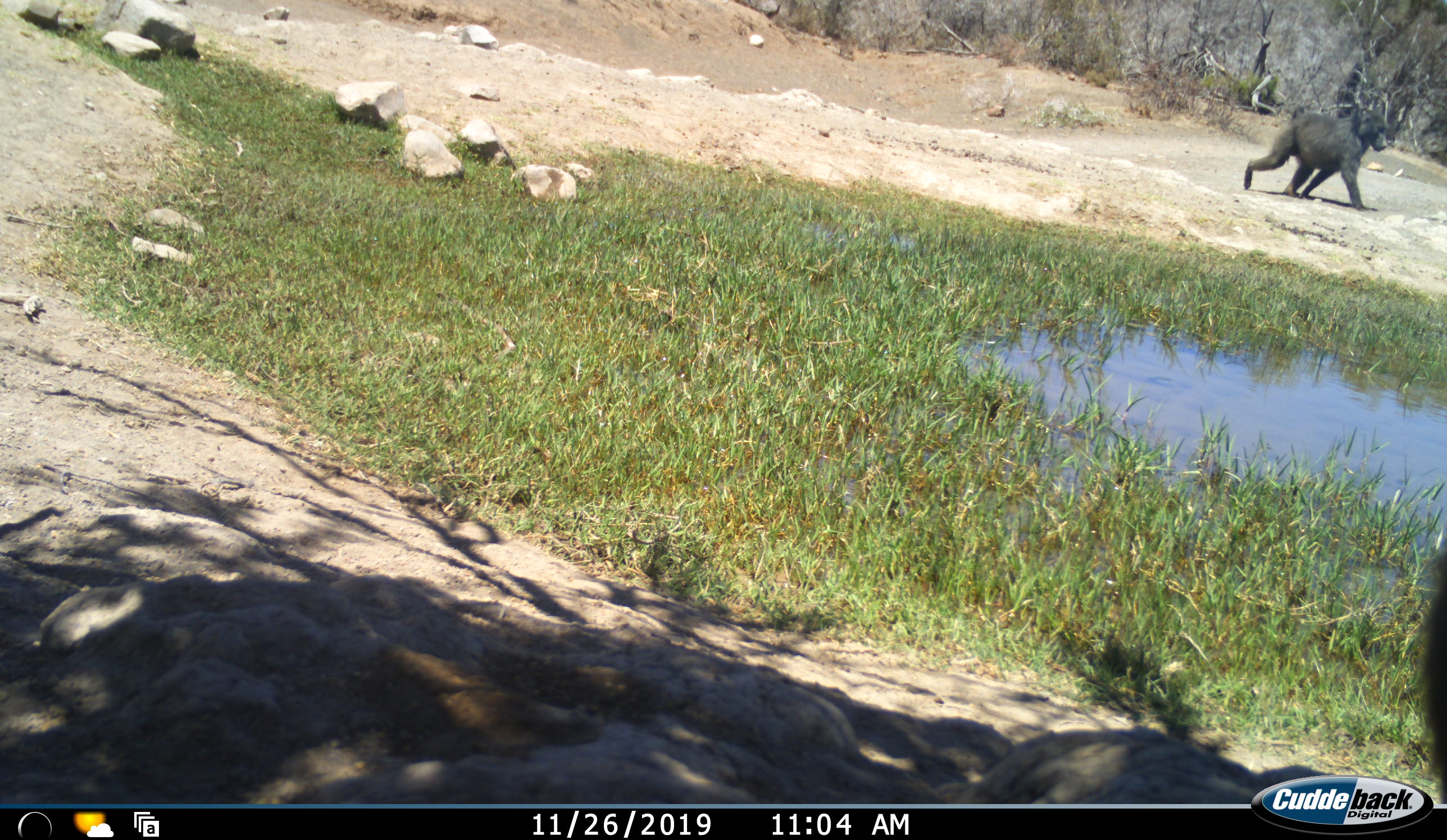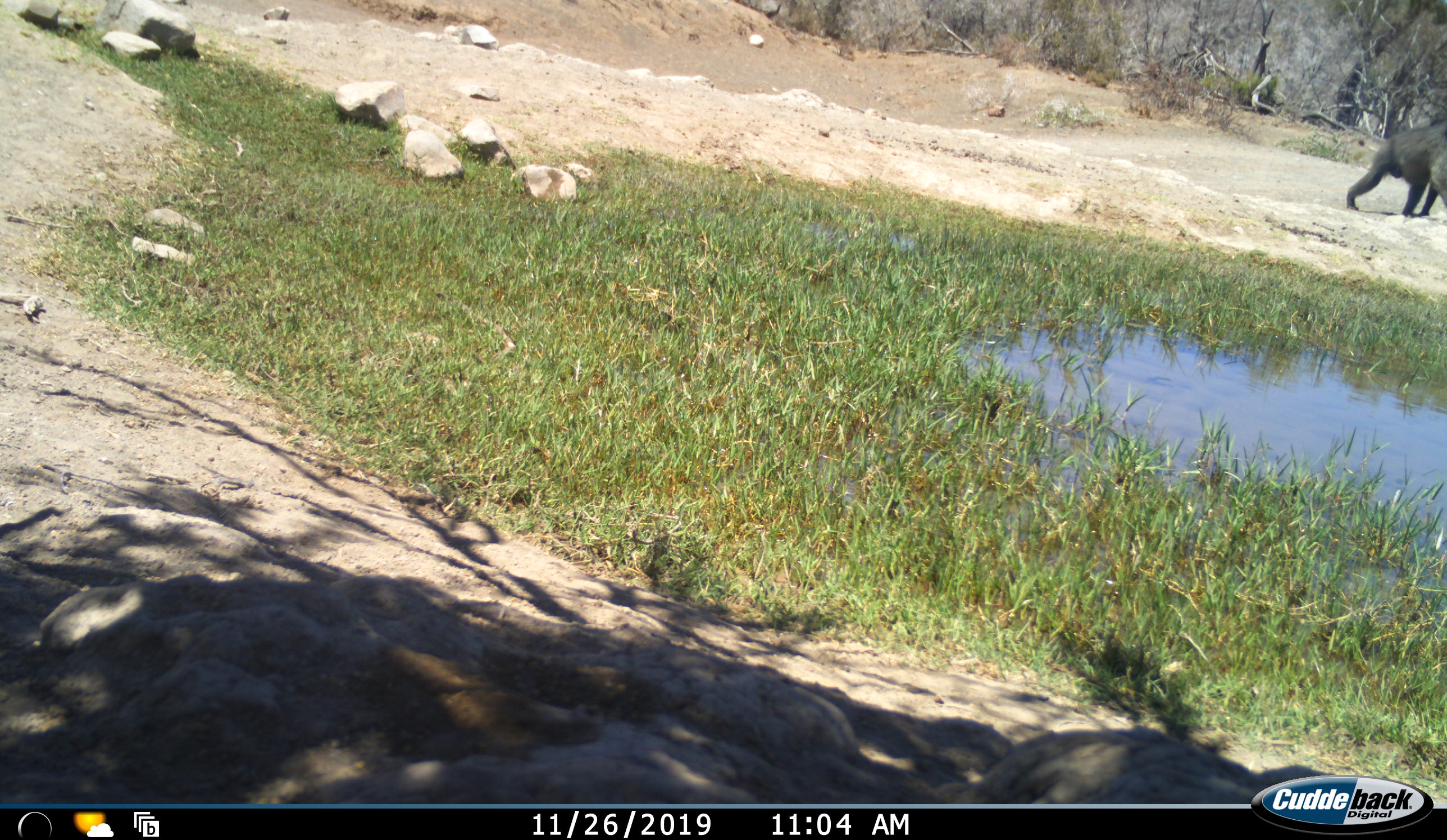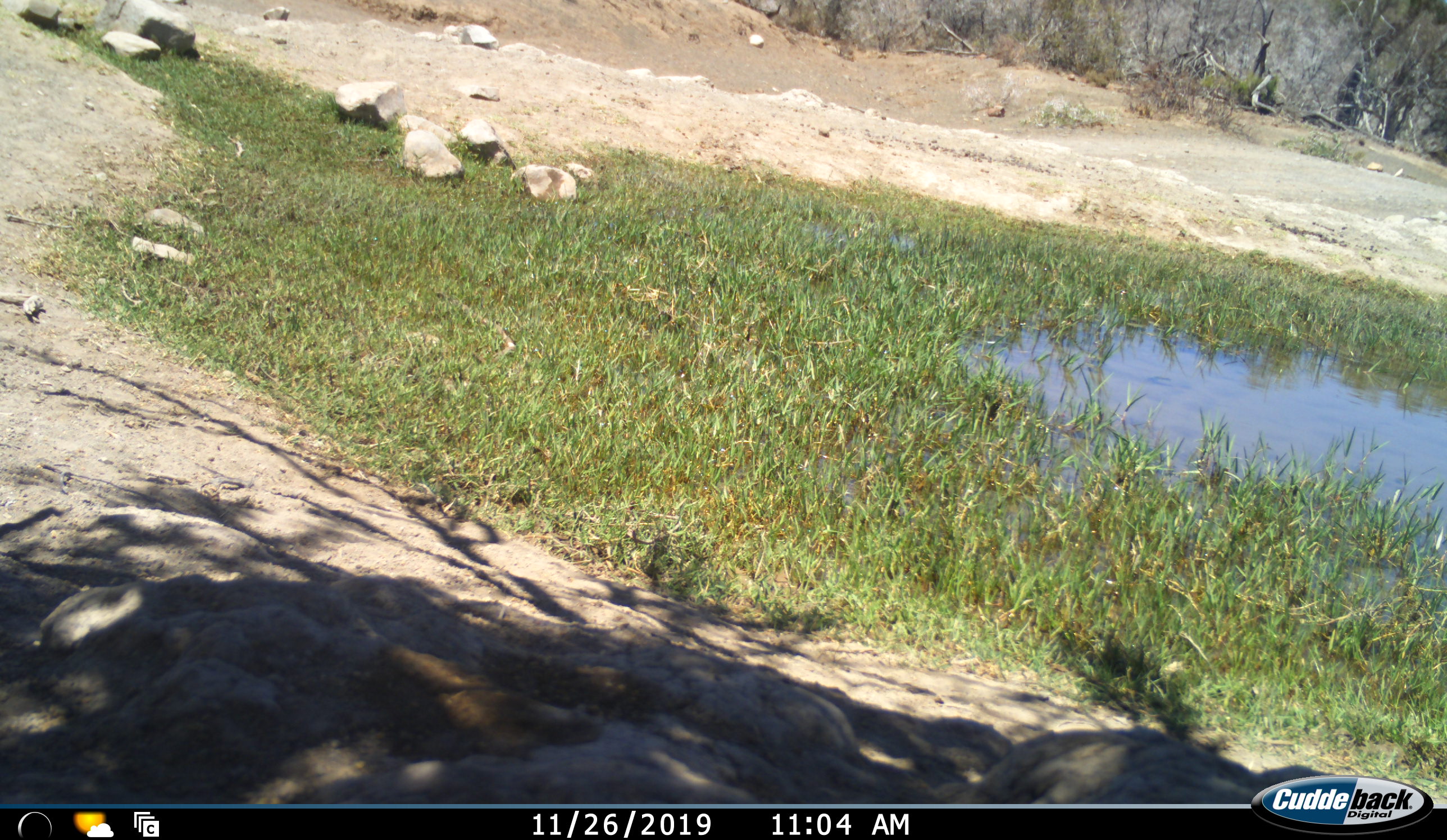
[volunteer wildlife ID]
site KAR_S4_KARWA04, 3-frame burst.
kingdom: Animalia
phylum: Chordata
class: Mammalia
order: Primates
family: Cercopithecidae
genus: Papio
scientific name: Papio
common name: baboon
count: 2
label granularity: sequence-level